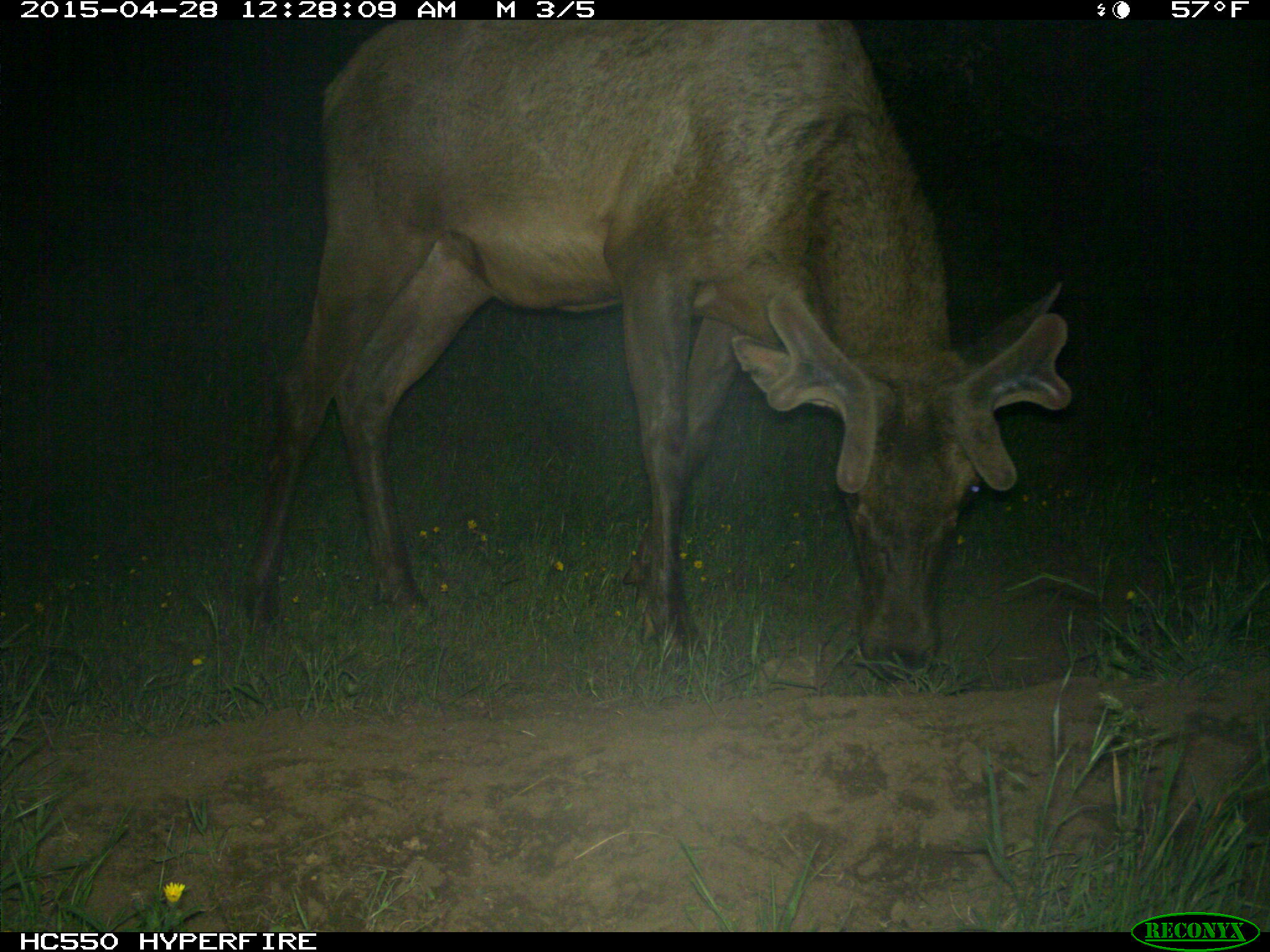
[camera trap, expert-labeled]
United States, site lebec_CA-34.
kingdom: Animalia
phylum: Chordata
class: Mammalia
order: Artiodactyla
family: Cervidae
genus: Cervus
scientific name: Cervus canadensis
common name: elk